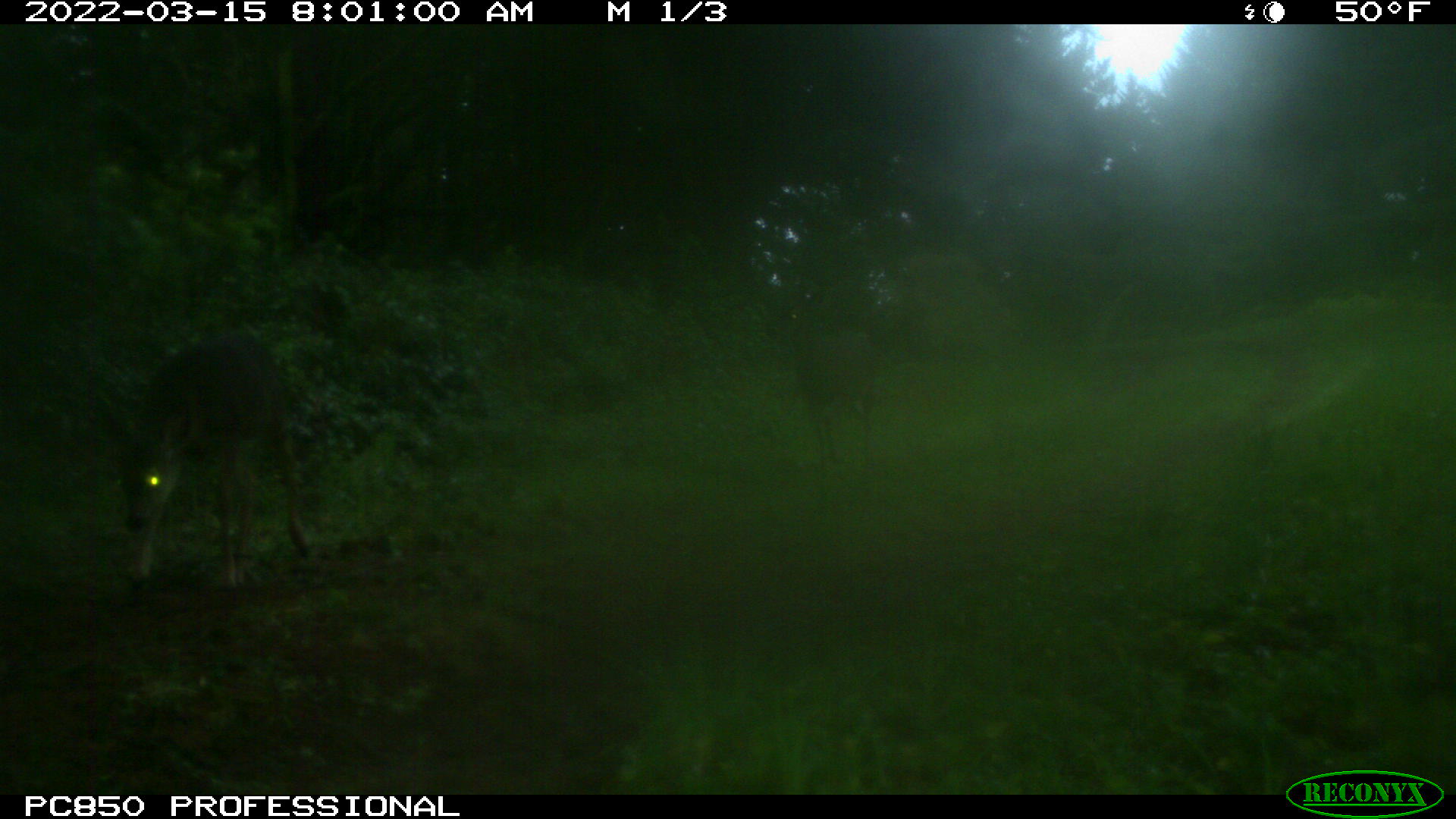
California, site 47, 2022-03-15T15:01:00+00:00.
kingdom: Animalia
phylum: Chordata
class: Mammalia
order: Artiodactyla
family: Cervidae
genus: Odocoileus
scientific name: Odocoileus hemionus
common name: mule deer